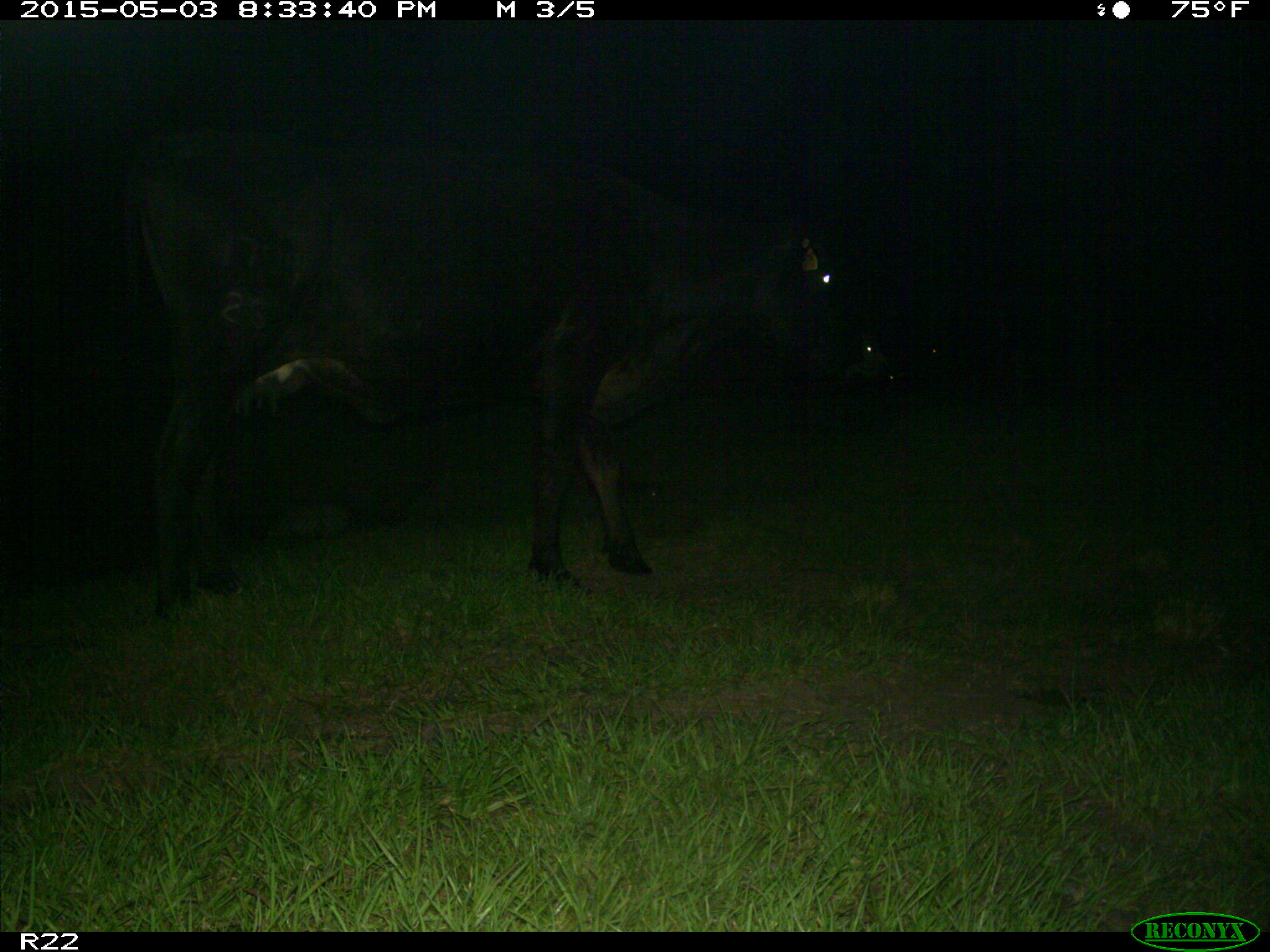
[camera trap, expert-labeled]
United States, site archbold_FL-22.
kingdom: Animalia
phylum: Chordata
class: Mammalia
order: Artiodactyla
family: Bovidae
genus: Bos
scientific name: Bos taurus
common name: domestic cow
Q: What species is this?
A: Bos taurus (domestic cow).